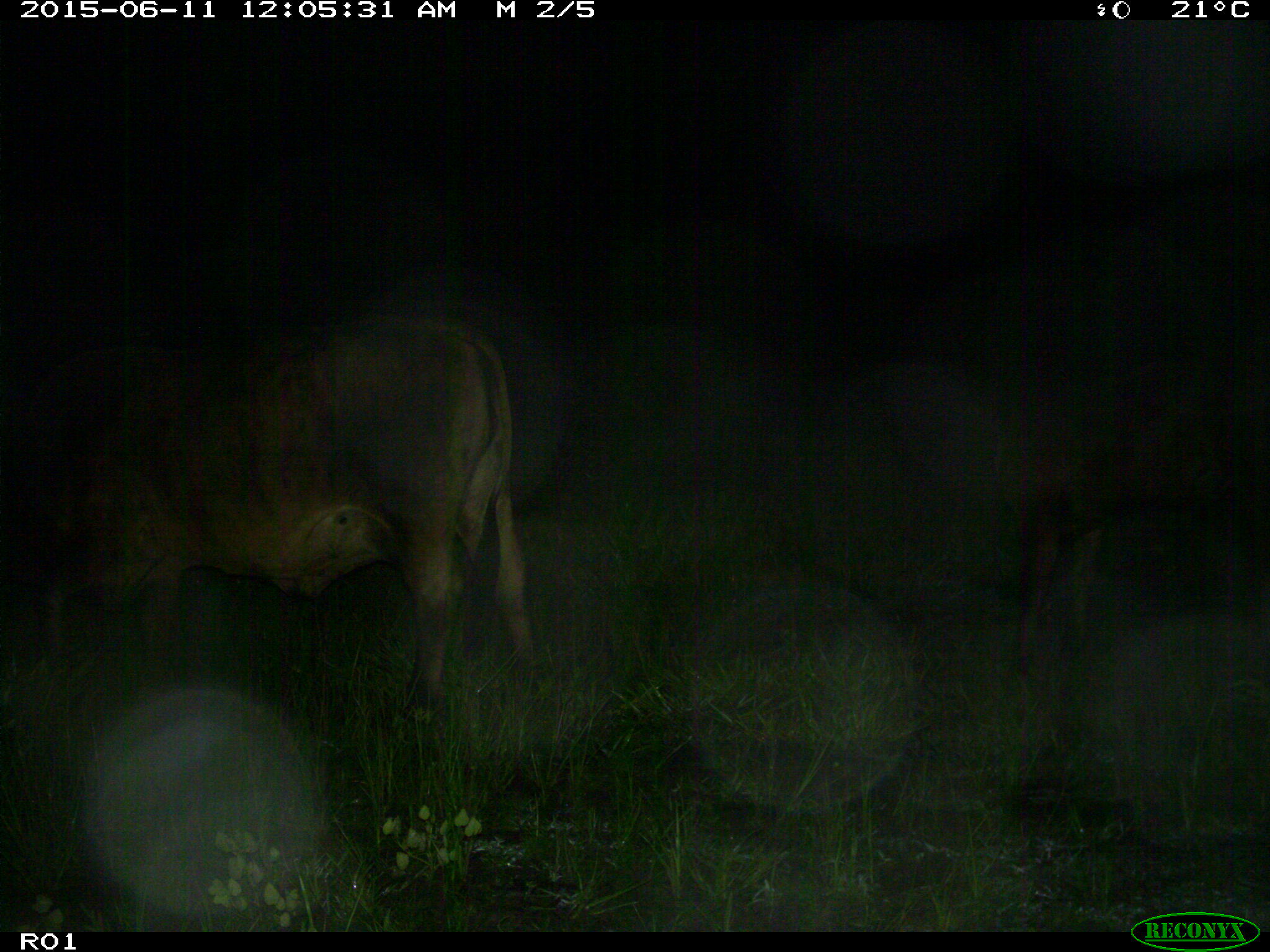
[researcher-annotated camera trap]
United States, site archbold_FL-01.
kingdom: Animalia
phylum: Chordata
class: Mammalia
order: Artiodactyla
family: Bovidae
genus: Bos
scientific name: Bos taurus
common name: domestic cow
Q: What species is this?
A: Bos taurus (domestic cow).